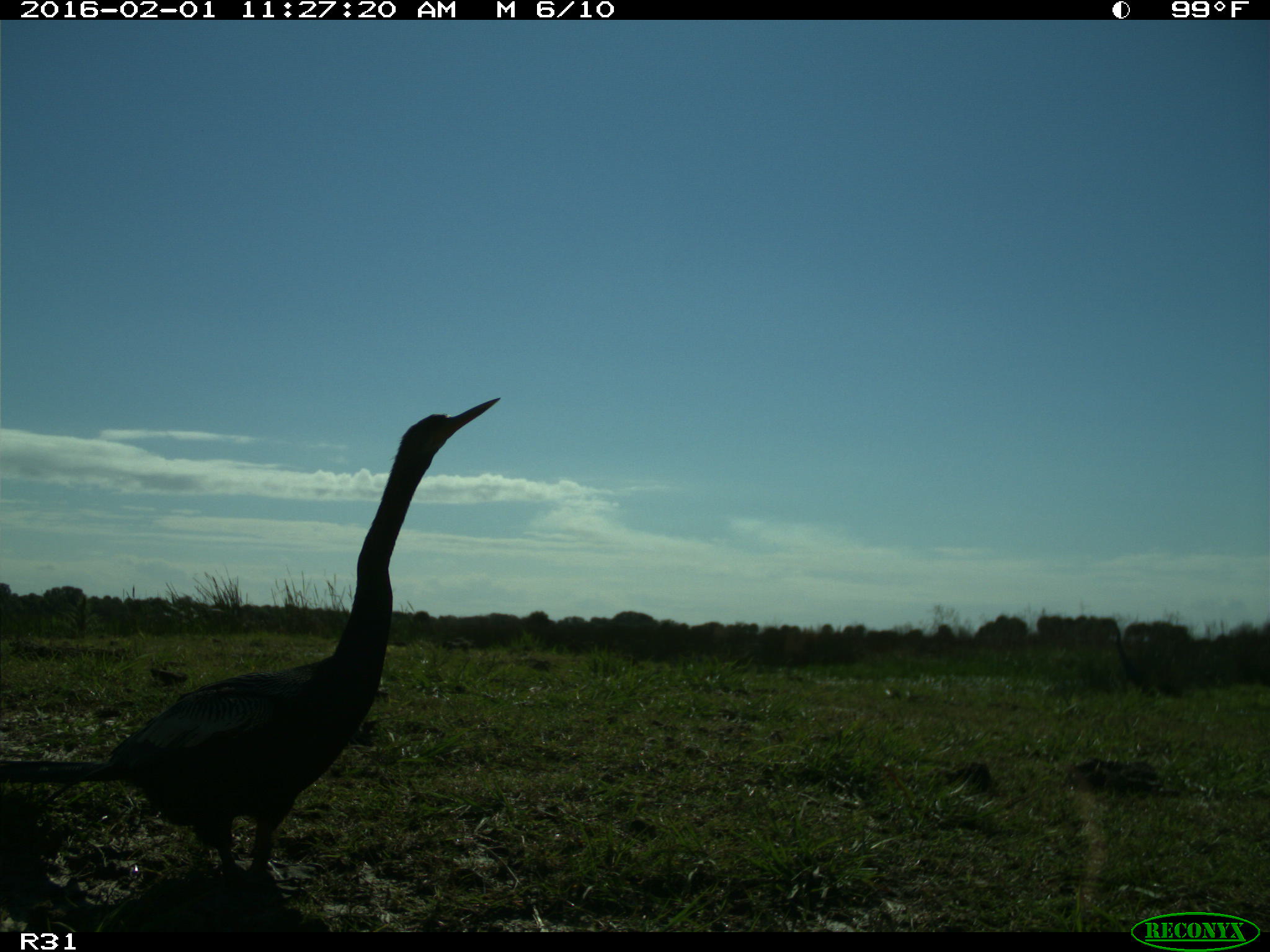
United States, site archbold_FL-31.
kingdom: Animalia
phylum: Chordata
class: Aves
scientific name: Aves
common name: birds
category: unidentified bird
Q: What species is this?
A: Unidentified bird (birds) (Aves).